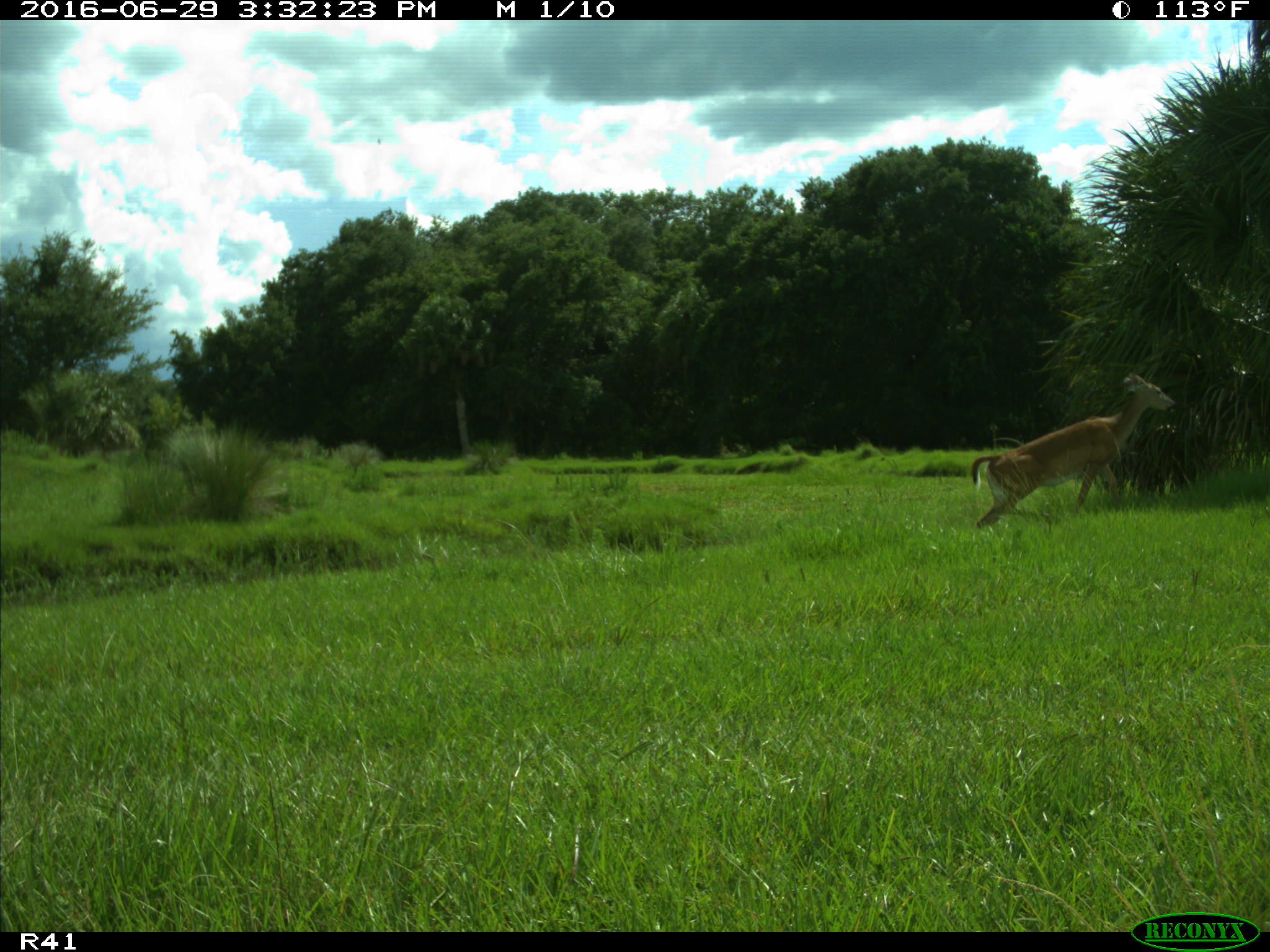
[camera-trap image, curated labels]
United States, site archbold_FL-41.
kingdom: Animalia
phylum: Chordata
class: Mammalia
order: Artiodactyla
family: Cervidae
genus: Odocoileus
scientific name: Odocoileus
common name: deer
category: unidentified deer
Unidentified deer (deer) (Odocoileus).